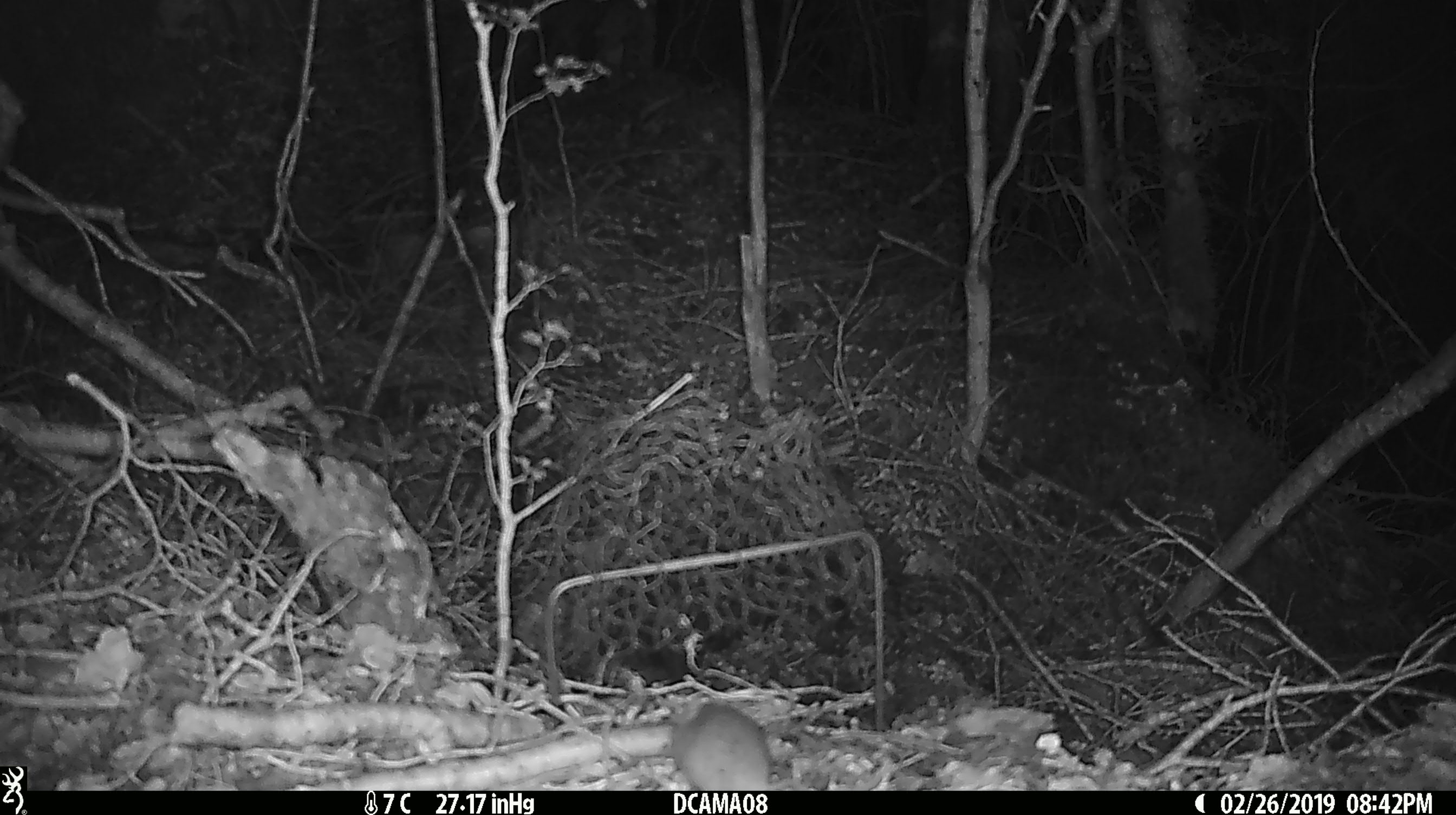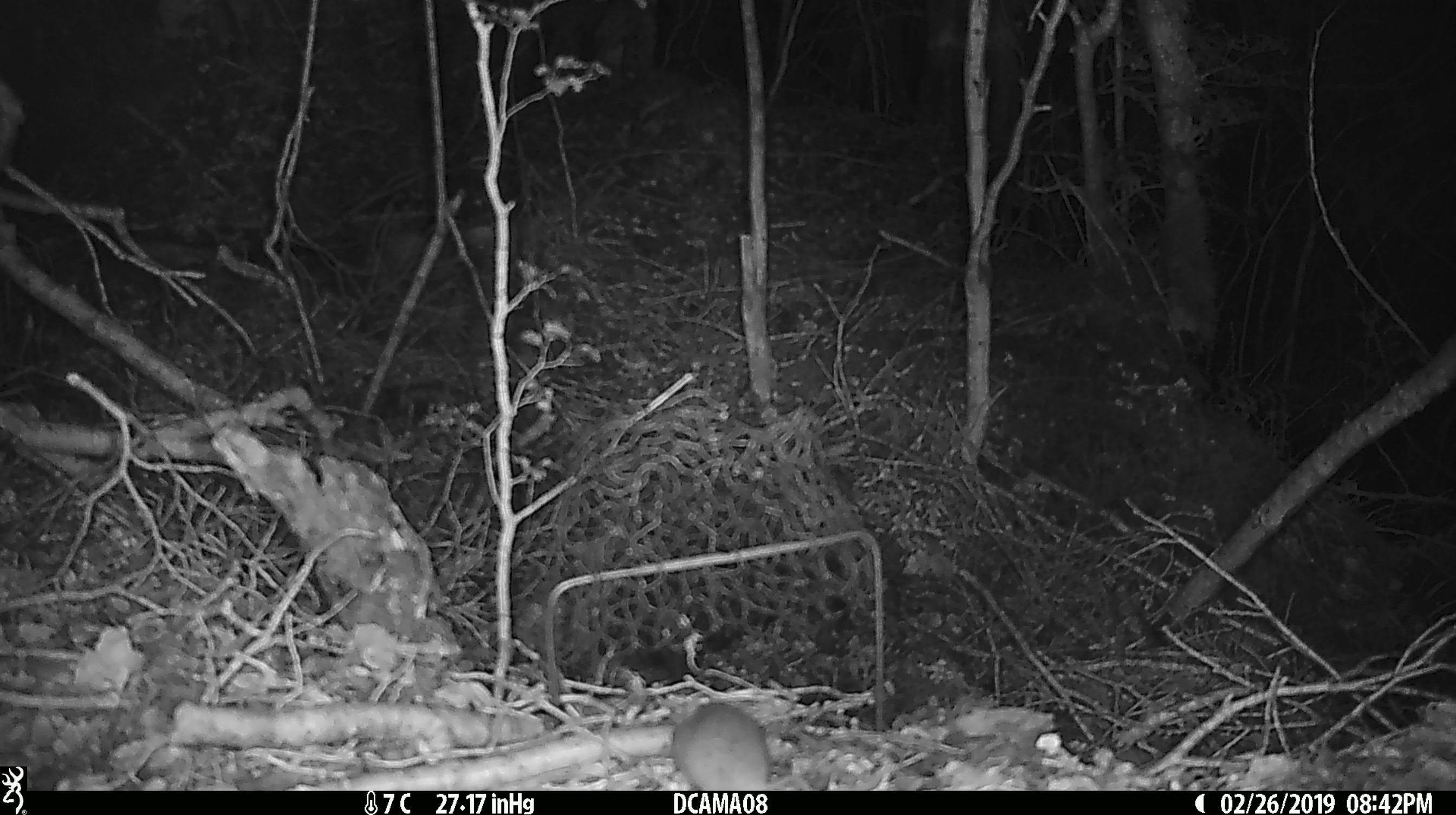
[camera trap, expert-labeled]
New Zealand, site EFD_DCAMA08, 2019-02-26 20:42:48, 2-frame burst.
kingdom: Animalia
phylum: Chordata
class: Mammalia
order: Rodentia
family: Muridae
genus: Mus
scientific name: Mus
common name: mouse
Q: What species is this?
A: Mouse (Mus).